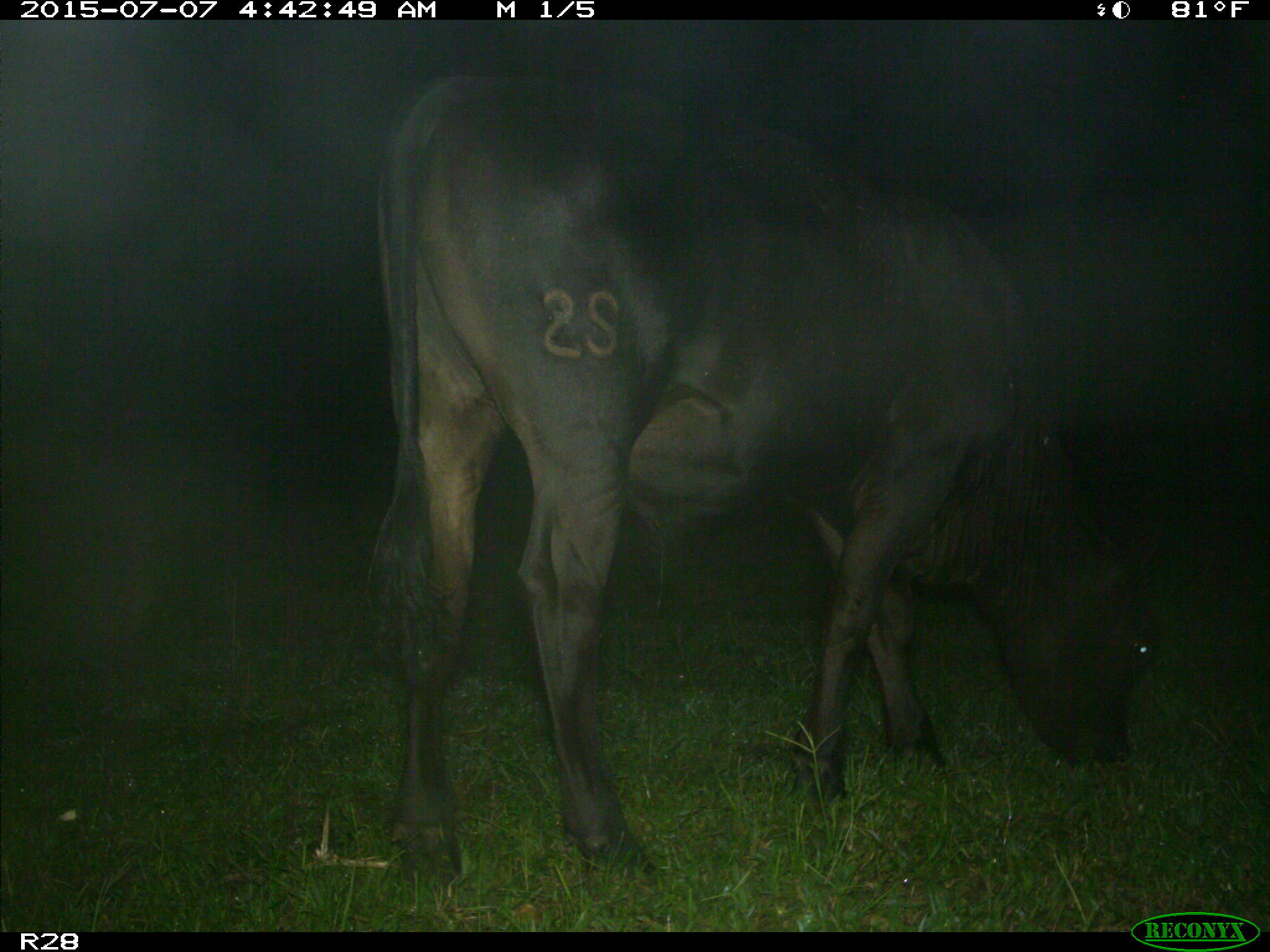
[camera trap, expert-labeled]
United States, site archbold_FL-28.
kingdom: Animalia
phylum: Chordata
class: Mammalia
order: Artiodactyla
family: Bovidae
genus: Bos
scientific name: Bos taurus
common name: domestic cow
Bos taurus (domestic cow).